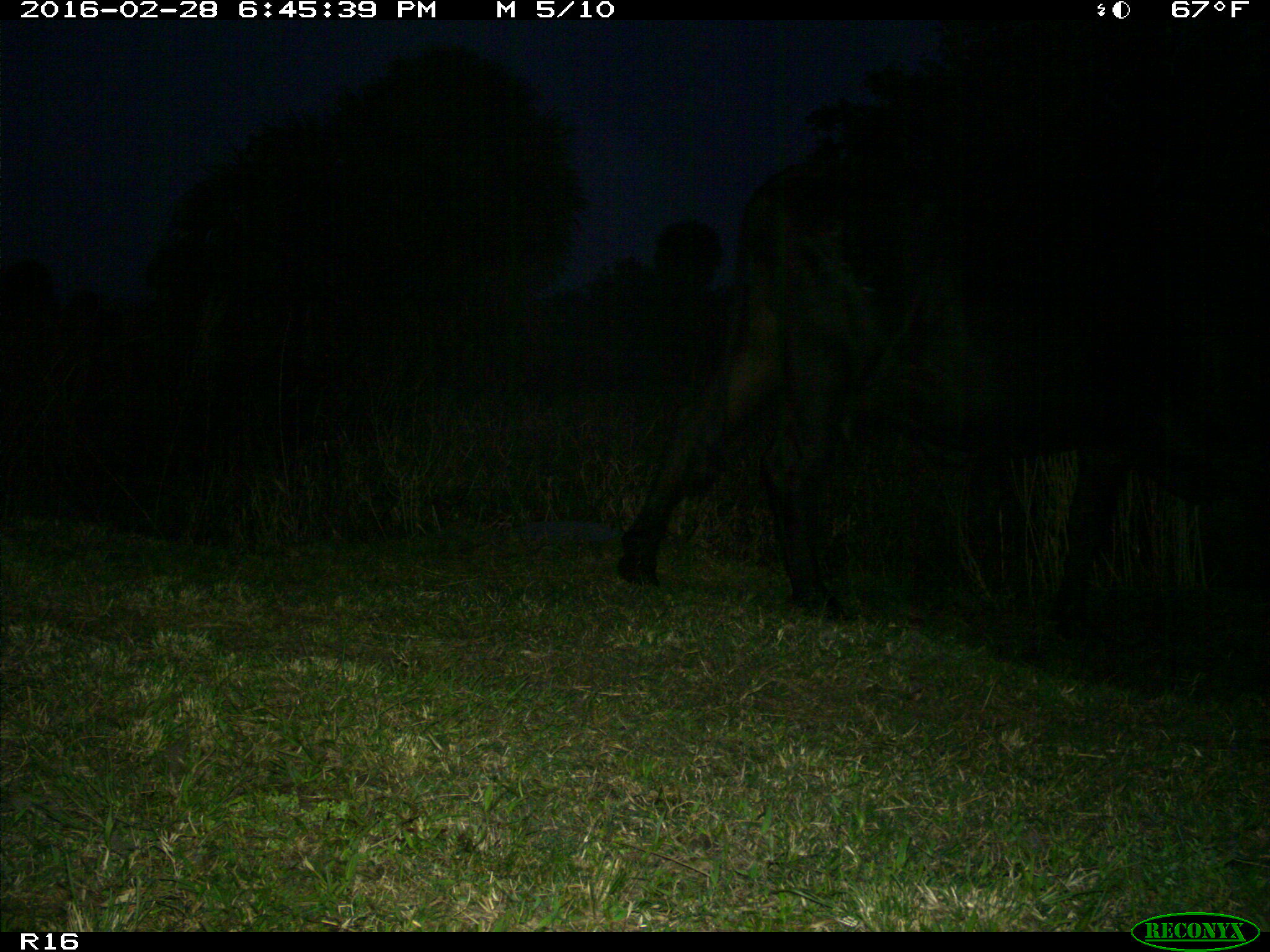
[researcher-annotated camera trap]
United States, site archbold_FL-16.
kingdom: Animalia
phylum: Chordata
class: Mammalia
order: Artiodactyla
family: Bovidae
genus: Bos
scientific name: Bos taurus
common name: domestic cow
Bos taurus (domestic cow).